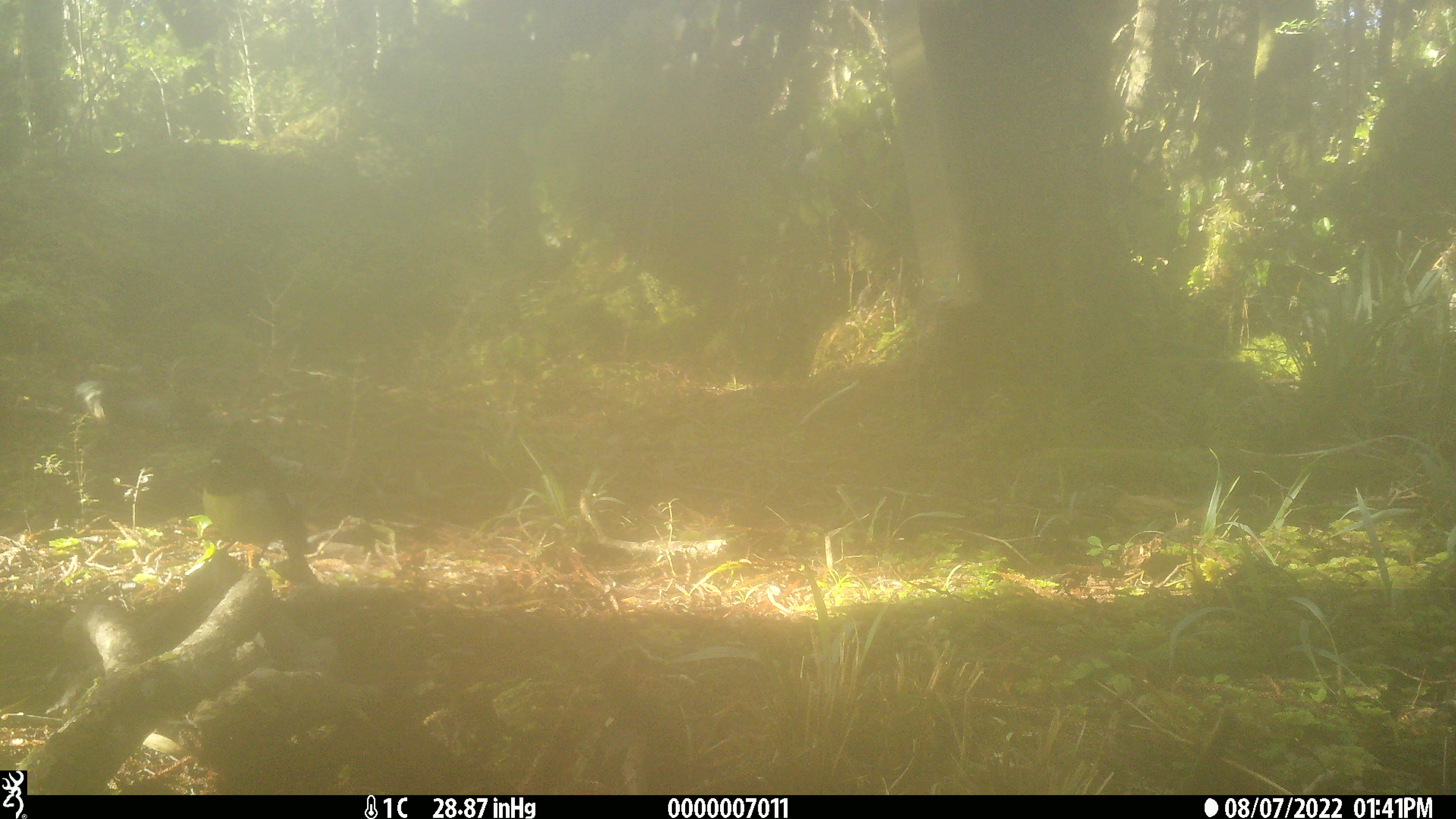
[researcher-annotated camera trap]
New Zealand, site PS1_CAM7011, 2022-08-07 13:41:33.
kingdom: Animalia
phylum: Chordata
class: Aves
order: Passeriformes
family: Petroicidae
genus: Petroica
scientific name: Petroica macrocephala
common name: tomtit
Tomtit (Petroica macrocephala).